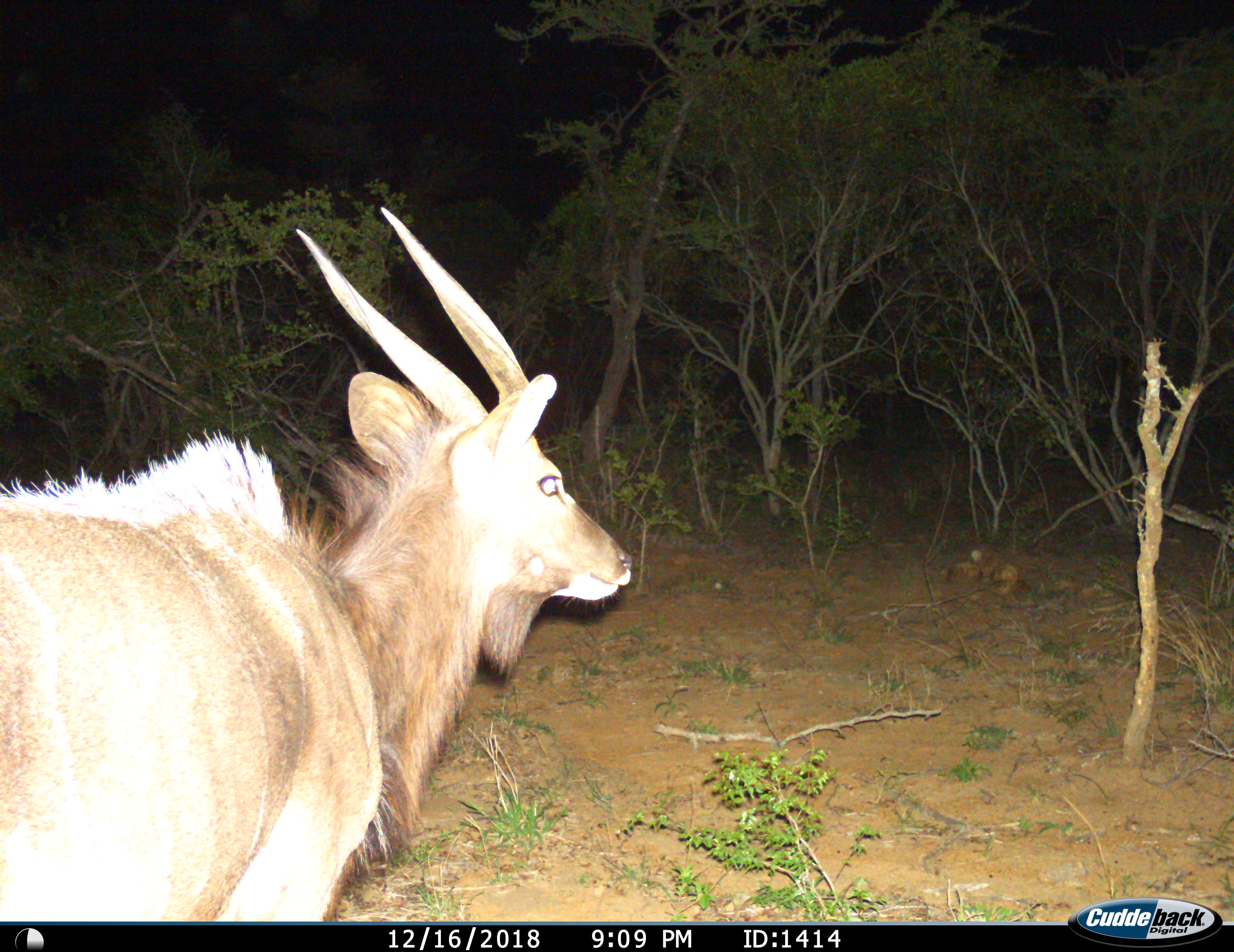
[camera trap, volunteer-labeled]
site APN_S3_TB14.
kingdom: Animalia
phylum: Chordata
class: Mammalia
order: Artiodactyla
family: Bovidae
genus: Tragelaphus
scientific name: Tragelaphus angasii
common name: nyala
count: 1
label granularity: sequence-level